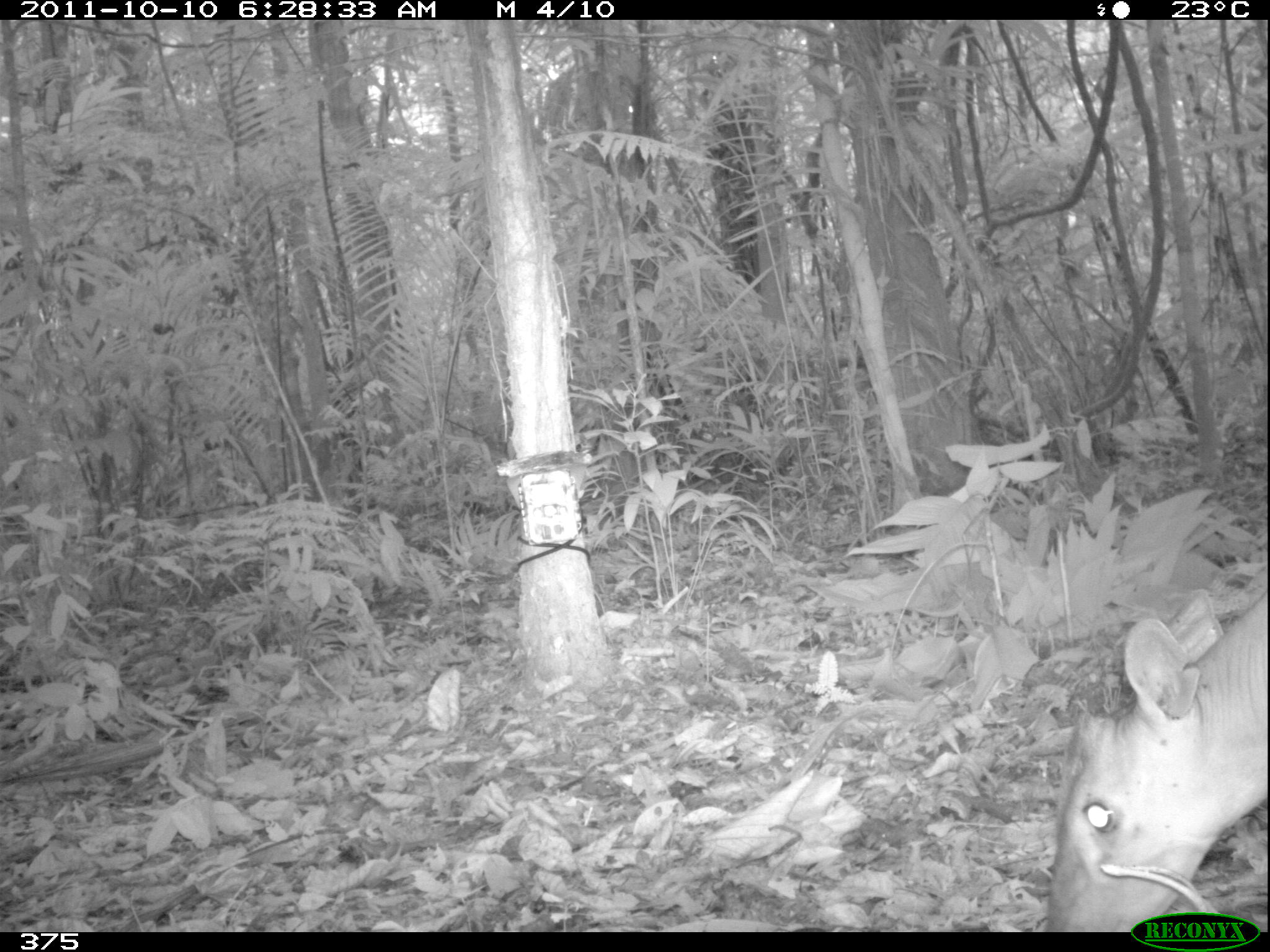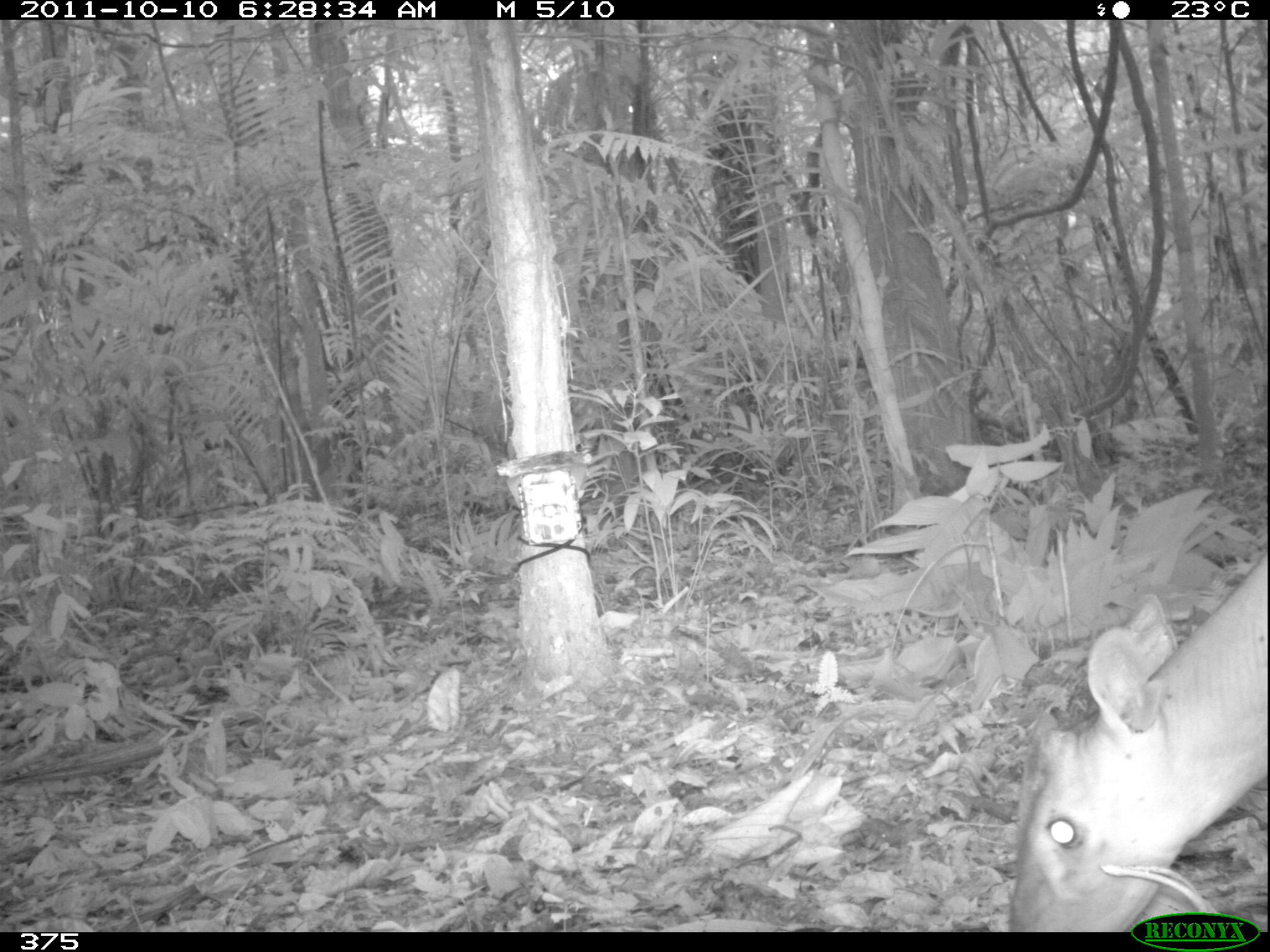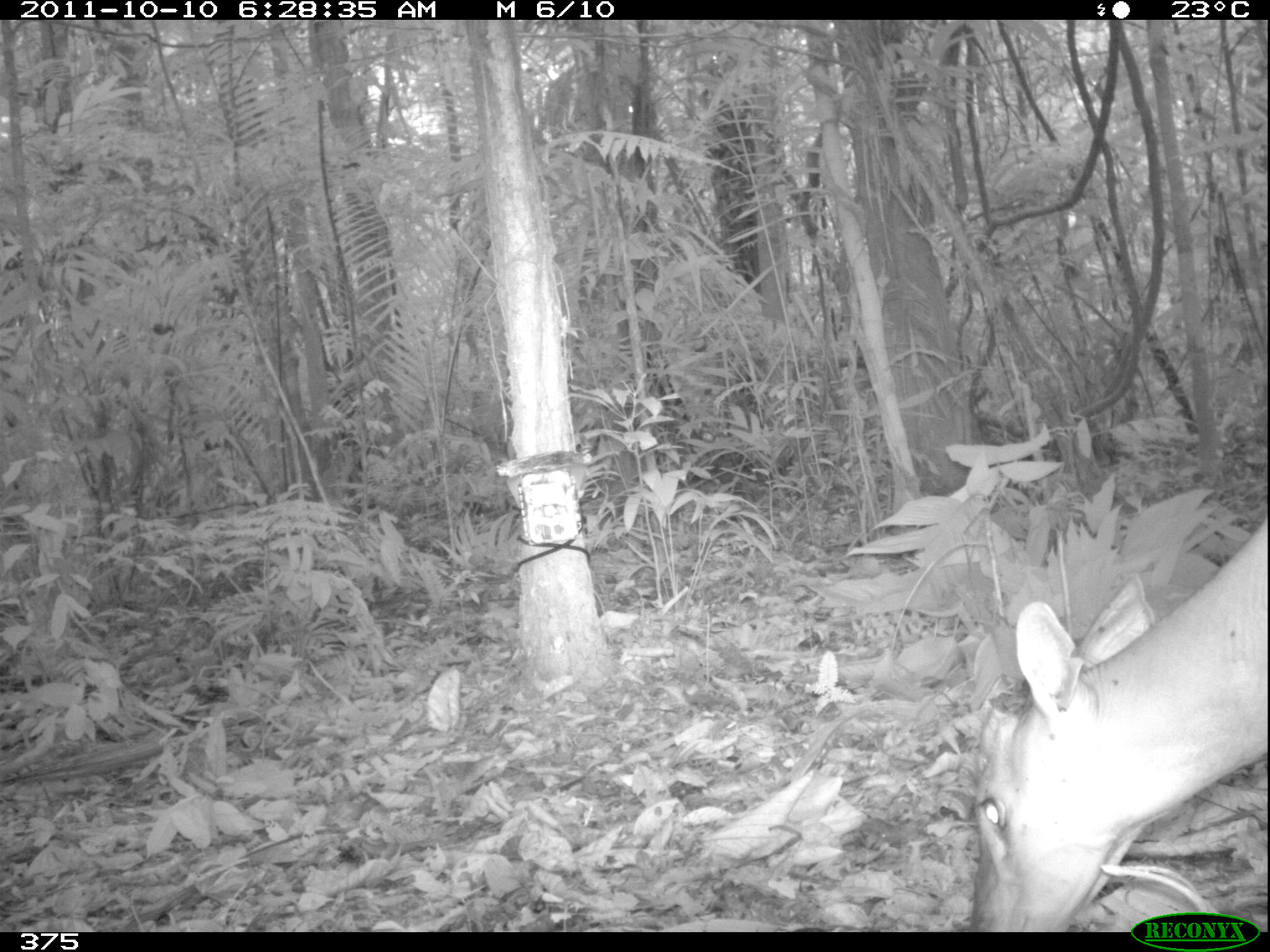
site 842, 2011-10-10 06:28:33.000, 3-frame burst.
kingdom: Animalia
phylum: Chordata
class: Mammalia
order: Artiodactyla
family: Cervidae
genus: Mazama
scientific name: Mazama americana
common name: red brocket